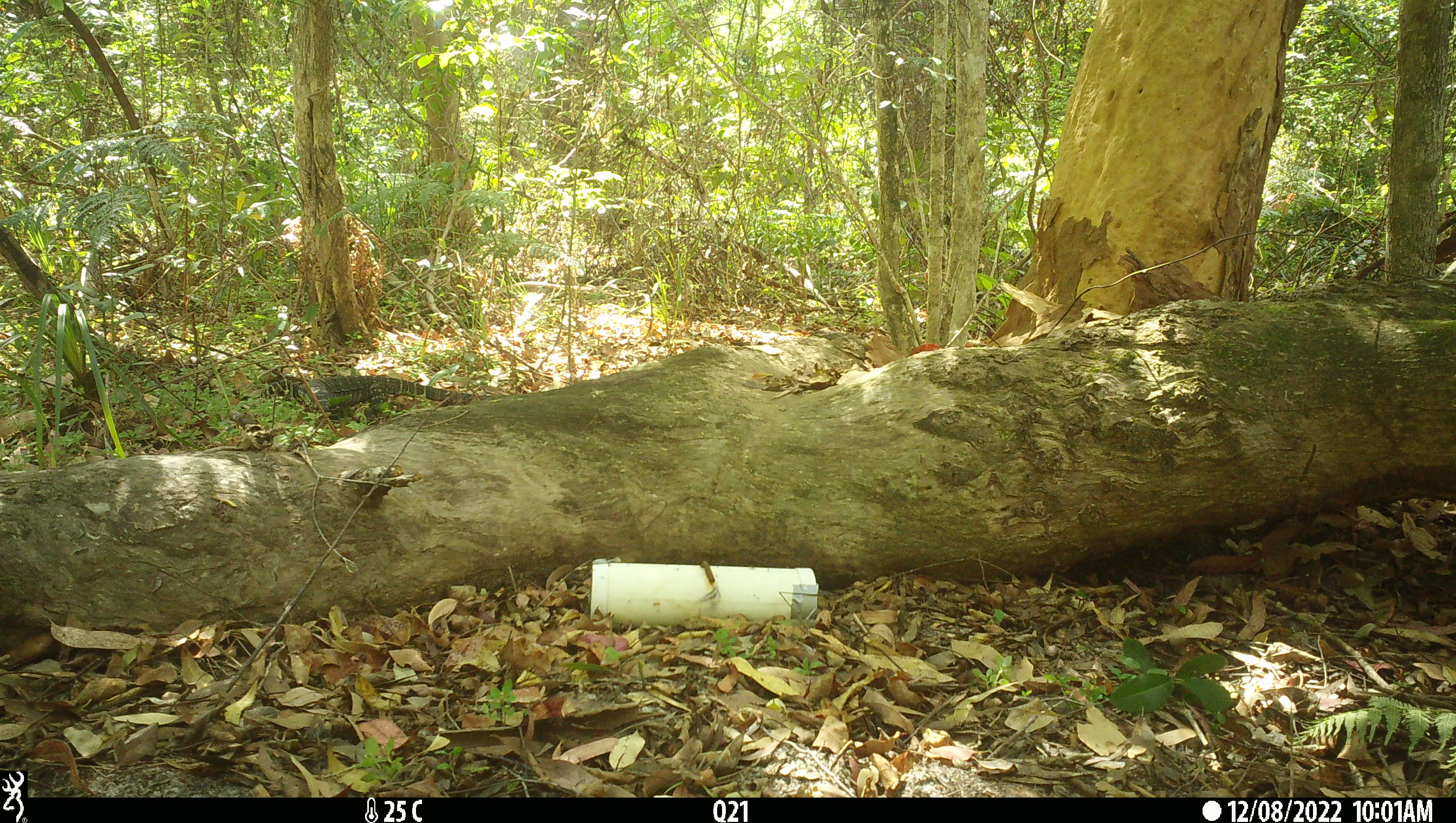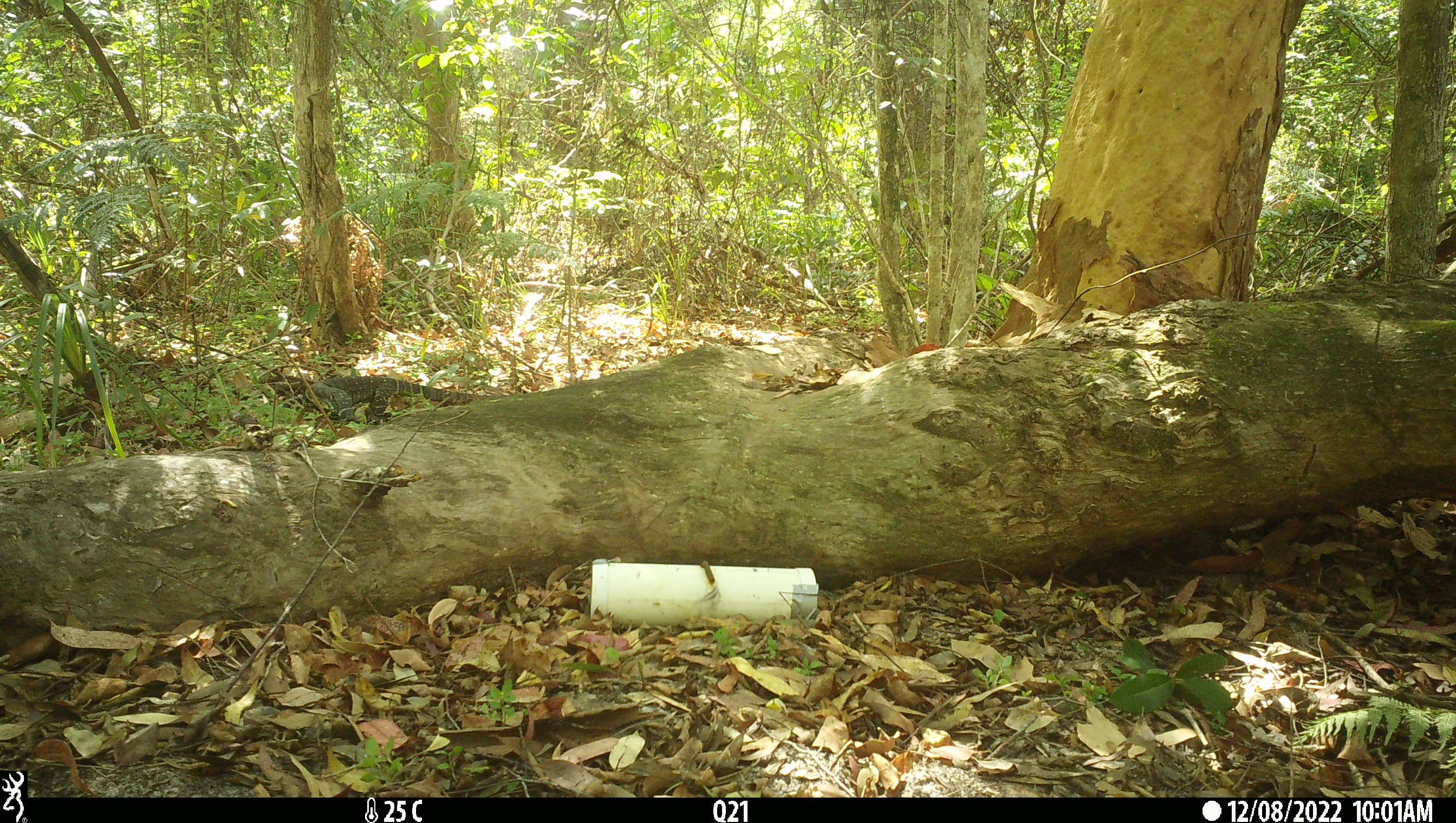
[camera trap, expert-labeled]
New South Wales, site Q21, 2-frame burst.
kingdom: Animalia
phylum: Chordata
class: Reptilia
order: Squamata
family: Varanidae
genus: Varanus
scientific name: Varanus varius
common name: lace monitor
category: goanna